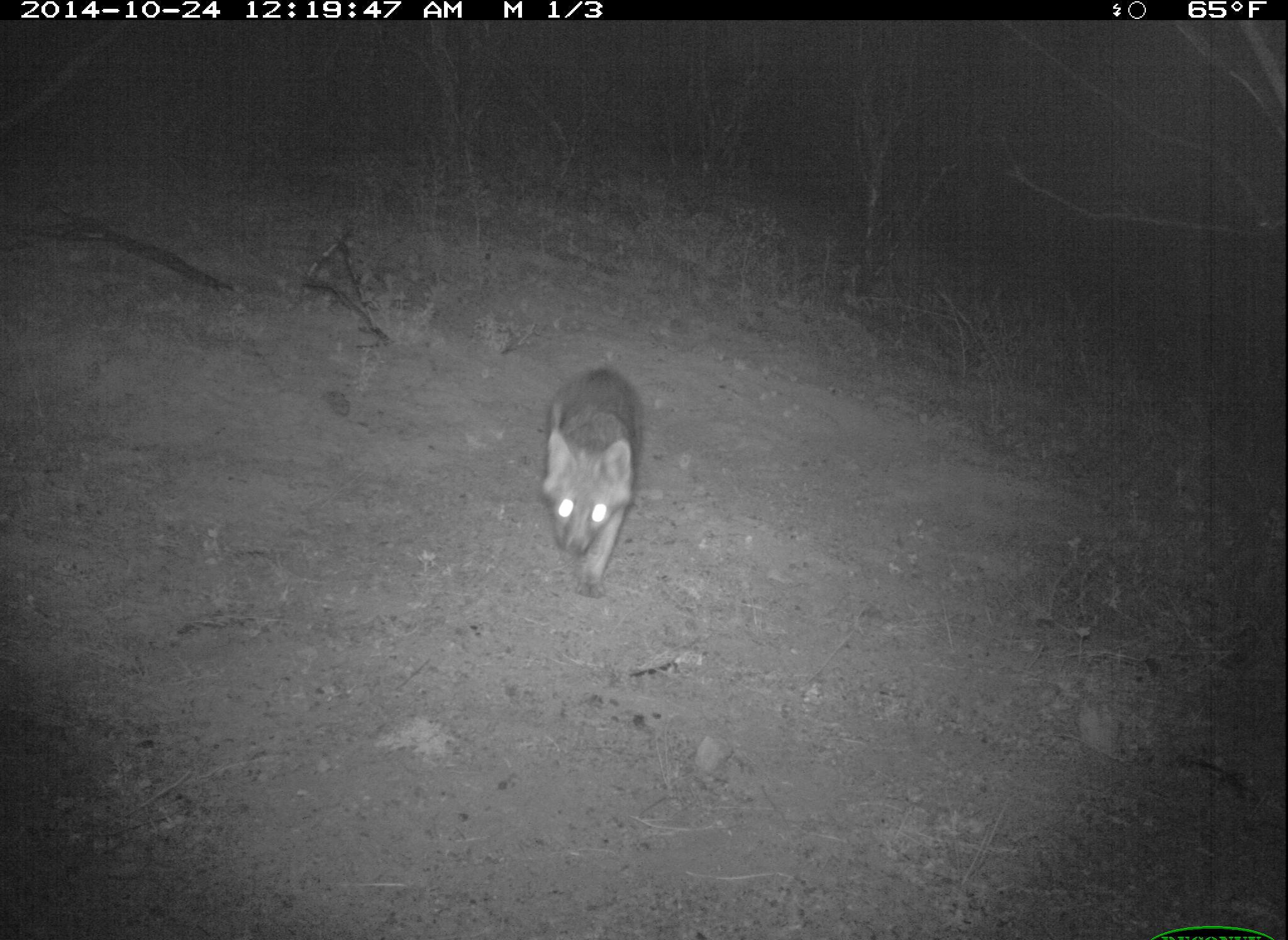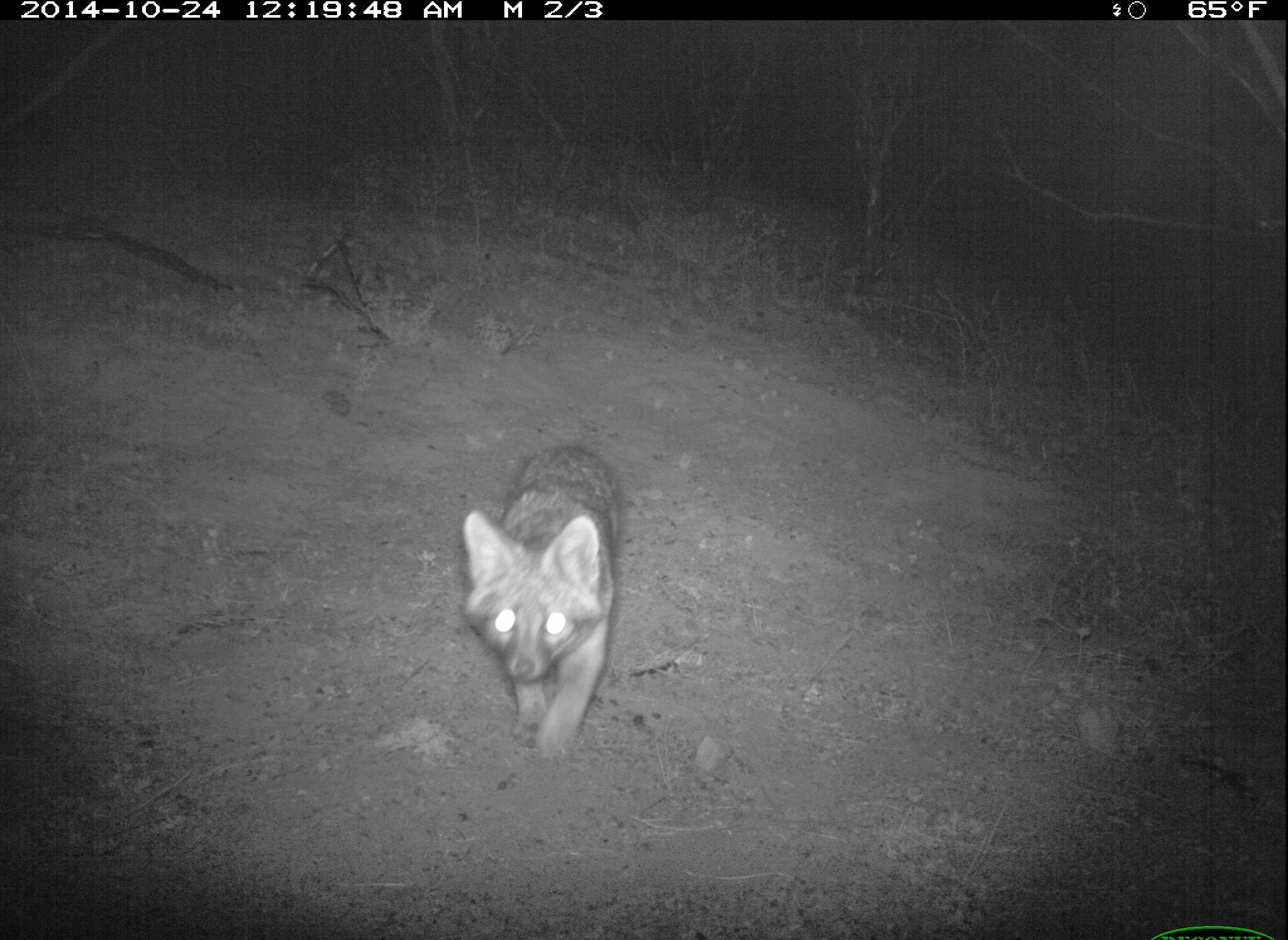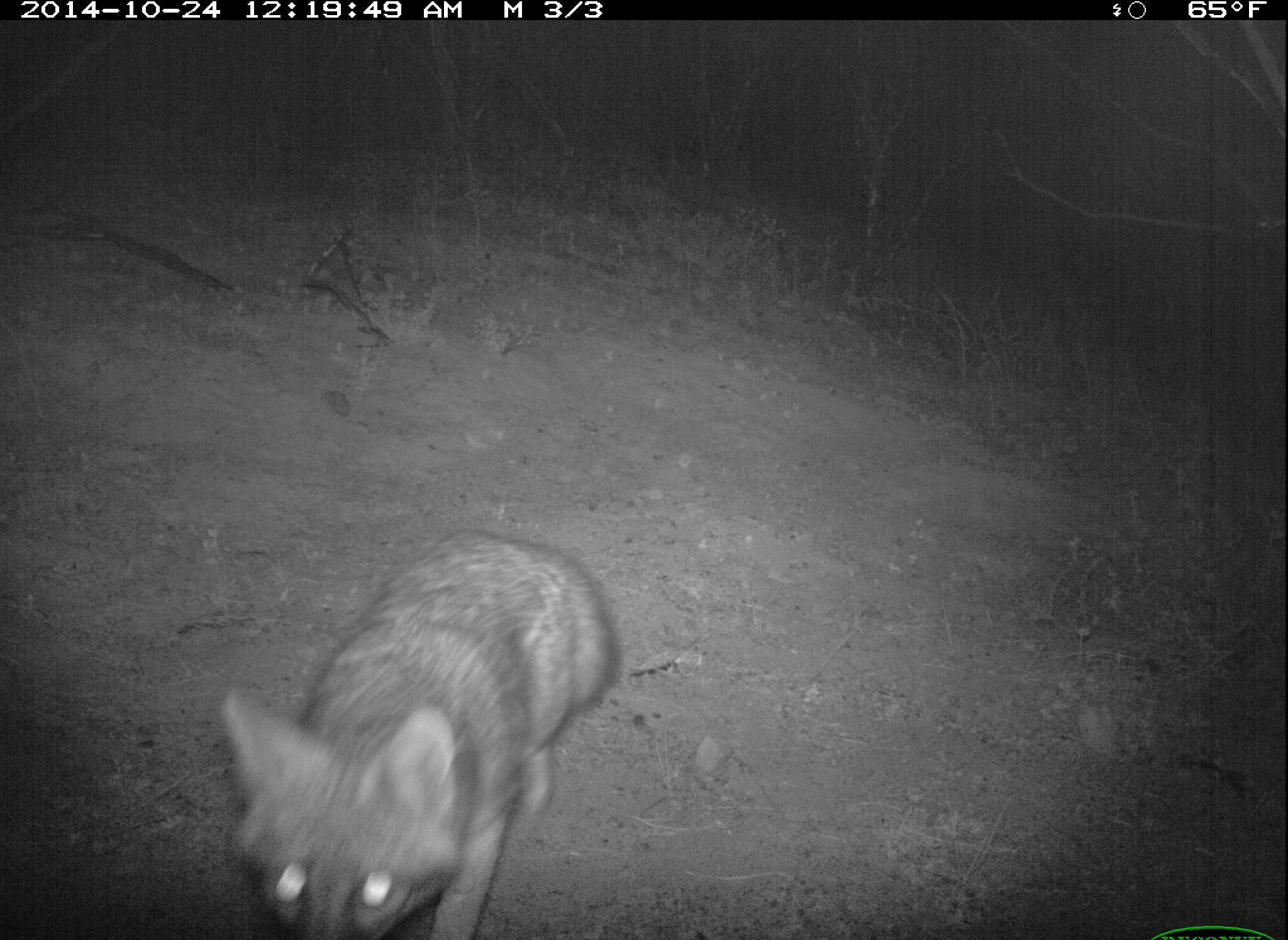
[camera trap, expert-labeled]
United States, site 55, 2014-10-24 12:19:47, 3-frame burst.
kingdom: Animalia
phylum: Chordata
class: Mammalia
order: Carnivora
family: Canidae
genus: Urocyon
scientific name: Urocyon cinereoargenteus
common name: gray fox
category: fox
Fox (gray fox) (Urocyon cinereoargenteus).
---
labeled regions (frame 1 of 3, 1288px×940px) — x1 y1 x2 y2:
fox: 538 363 646 599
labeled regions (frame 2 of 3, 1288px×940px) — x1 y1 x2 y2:
fox: 463 442 626 764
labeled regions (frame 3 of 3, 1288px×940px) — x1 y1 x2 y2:
fox: 220 528 625 940